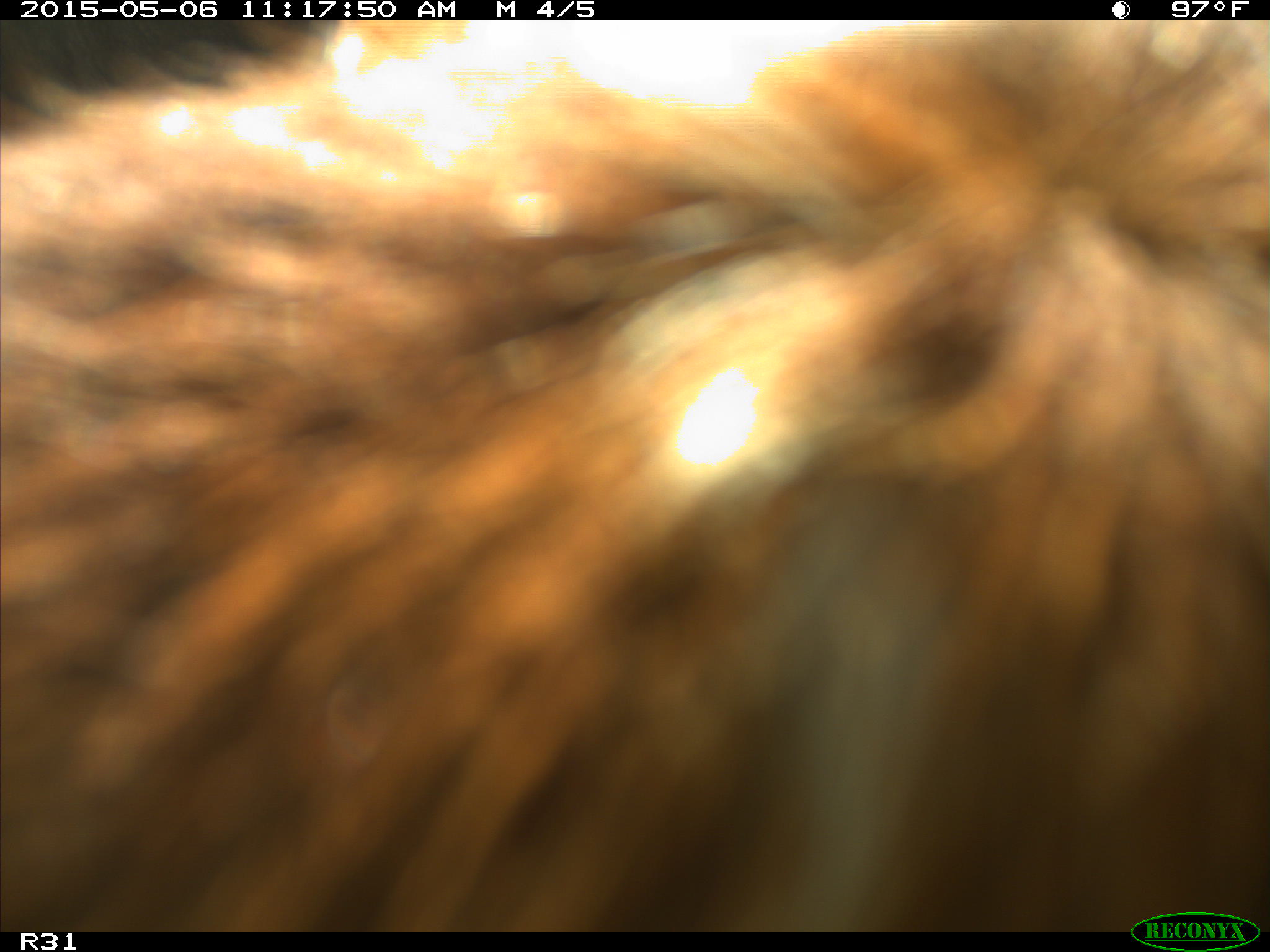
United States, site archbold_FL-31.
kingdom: Animalia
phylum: Chordata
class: Mammalia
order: Artiodactyla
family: Bovidae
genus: Bos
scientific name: Bos taurus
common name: domestic cow